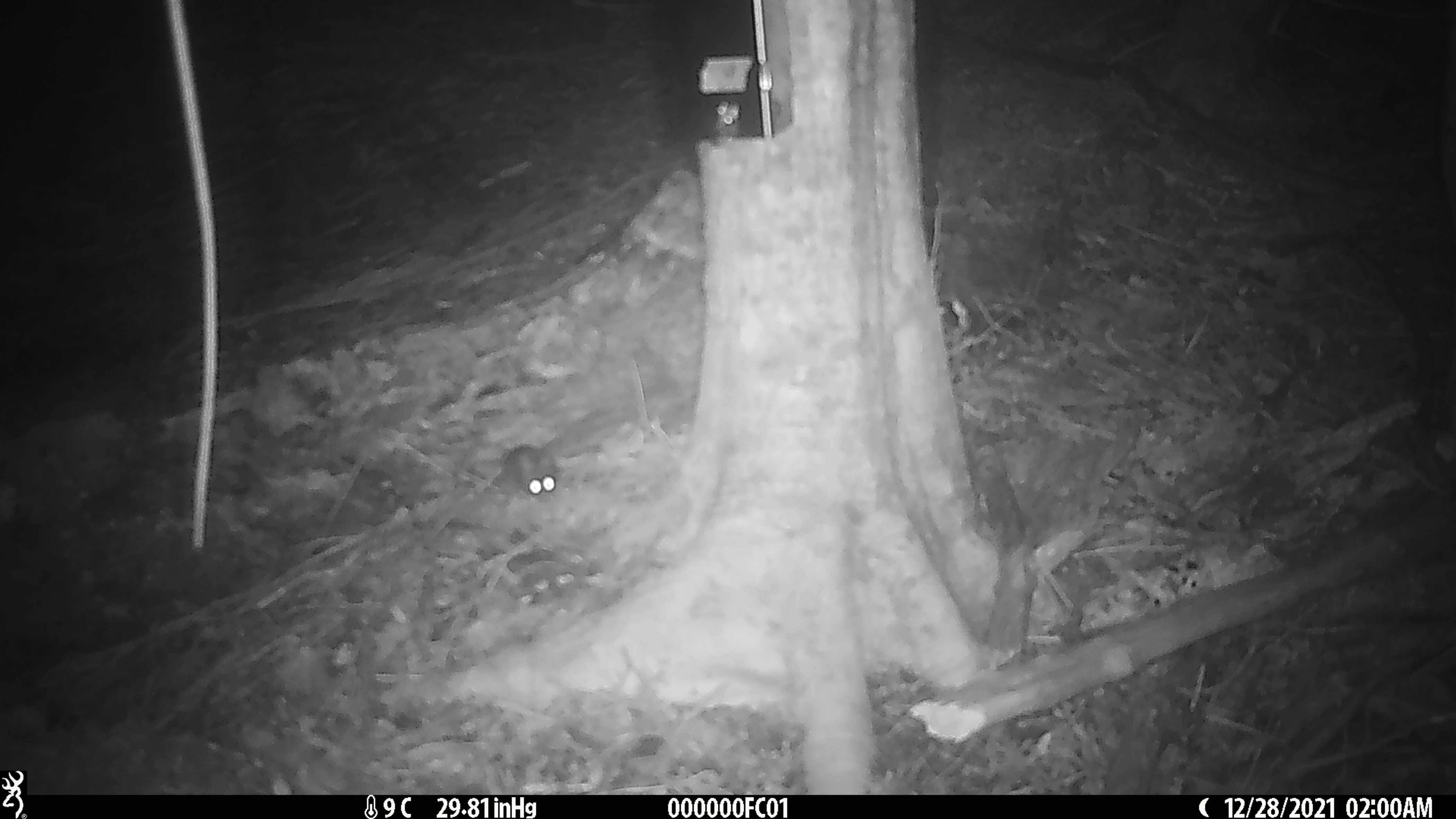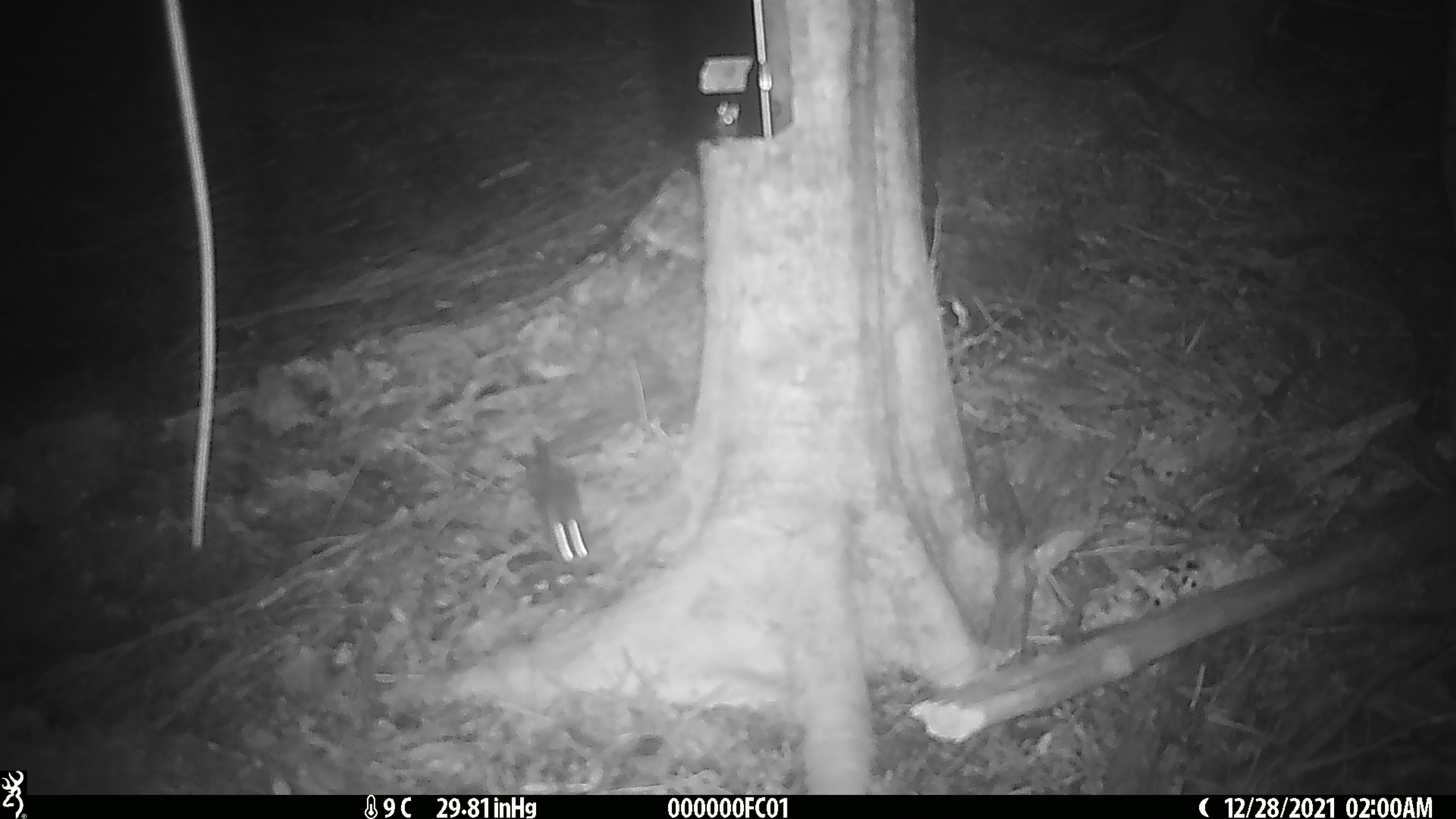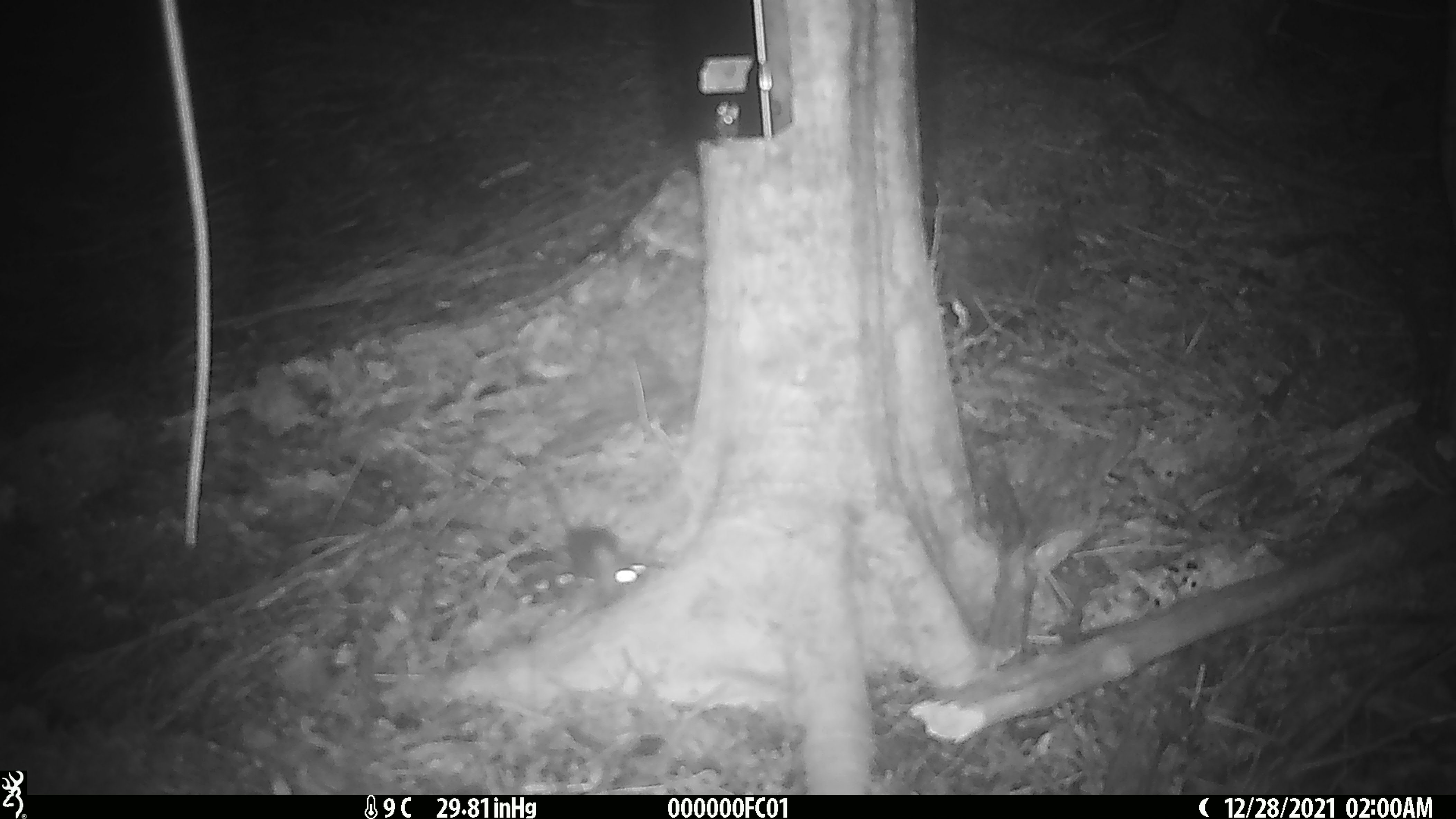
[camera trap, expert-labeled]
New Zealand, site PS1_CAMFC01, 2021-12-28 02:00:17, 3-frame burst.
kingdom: Animalia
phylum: Chordata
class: Mammalia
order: Rodentia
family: Muridae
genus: Mus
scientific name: Mus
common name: mouse